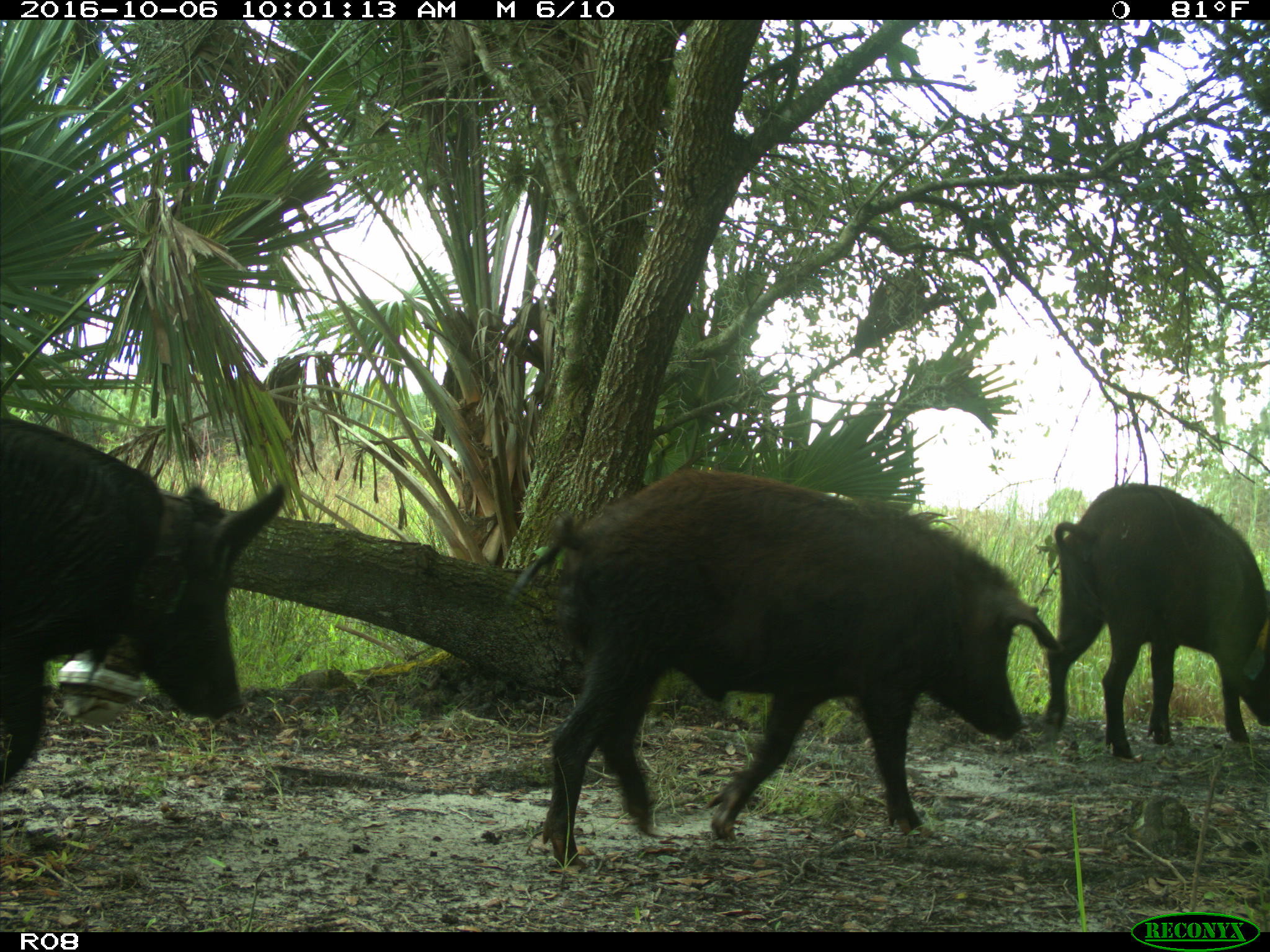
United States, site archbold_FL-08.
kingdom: Animalia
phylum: Chordata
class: Mammalia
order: Artiodactyla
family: Suidae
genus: Sus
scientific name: Sus scrofa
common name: wild boar